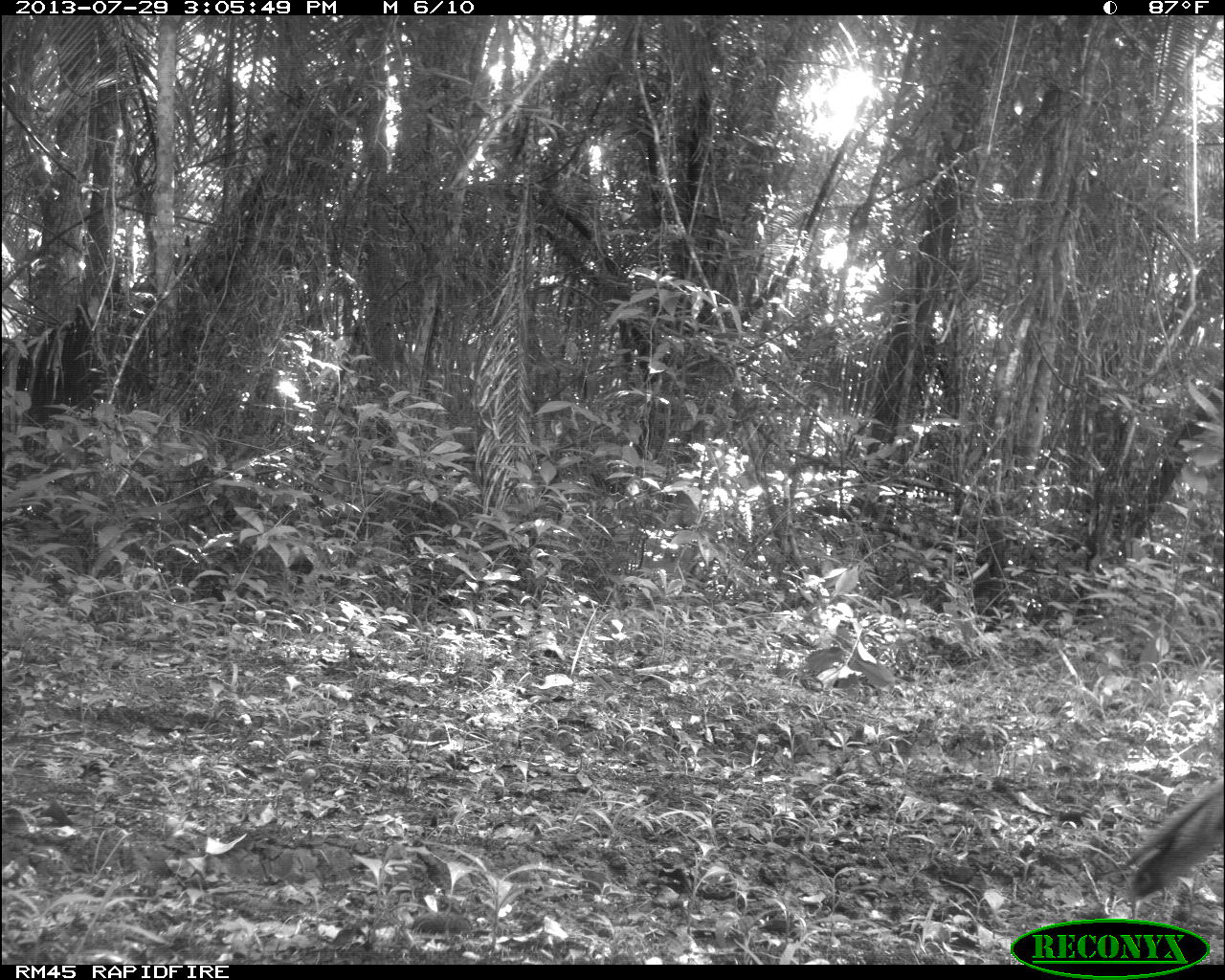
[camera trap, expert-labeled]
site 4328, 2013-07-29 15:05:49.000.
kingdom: Animalia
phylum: Chordata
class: Aves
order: Galliformes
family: Phasianidae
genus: Meleagris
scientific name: Meleagris ocellata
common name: ocellated turkey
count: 1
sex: female